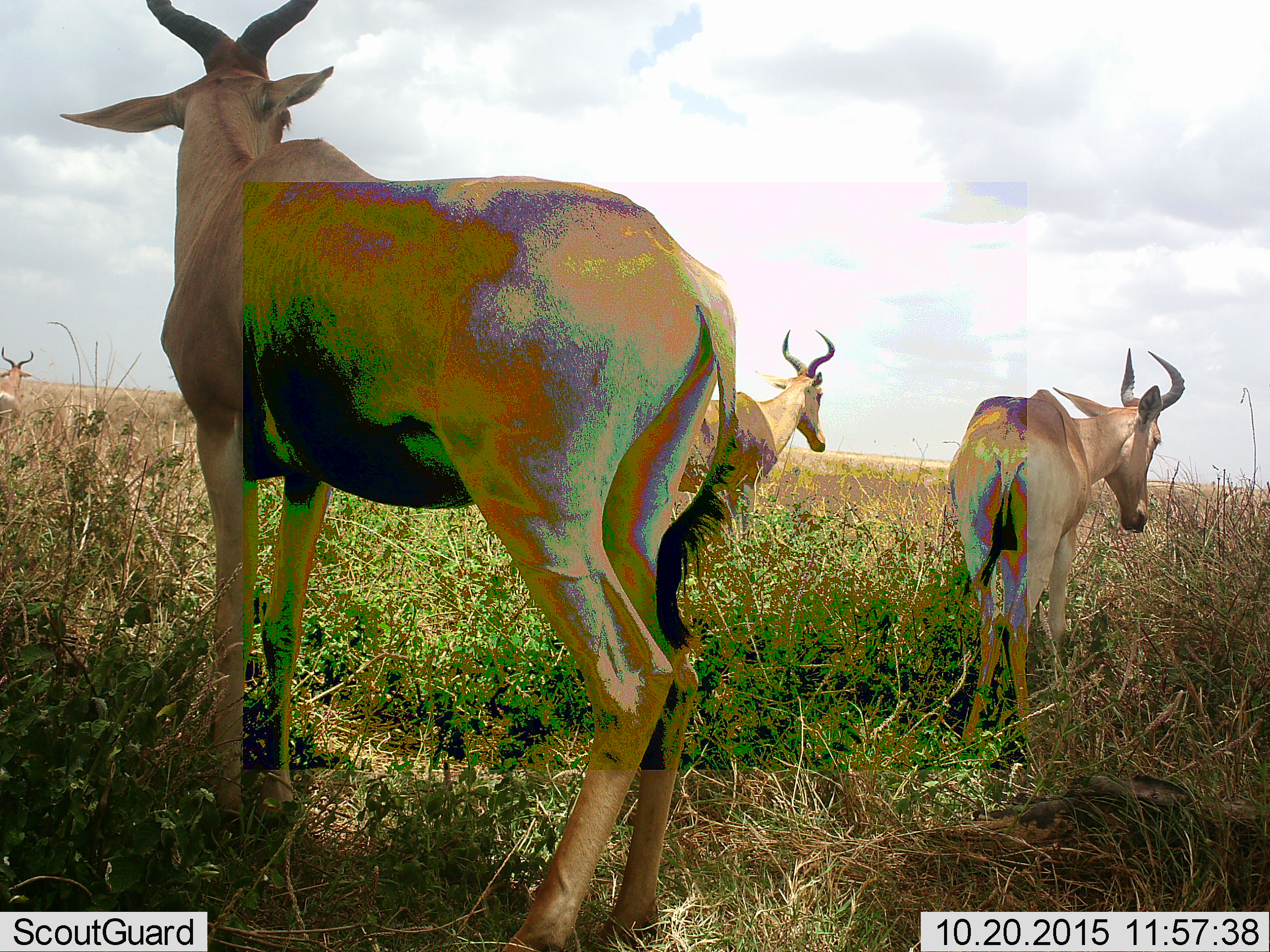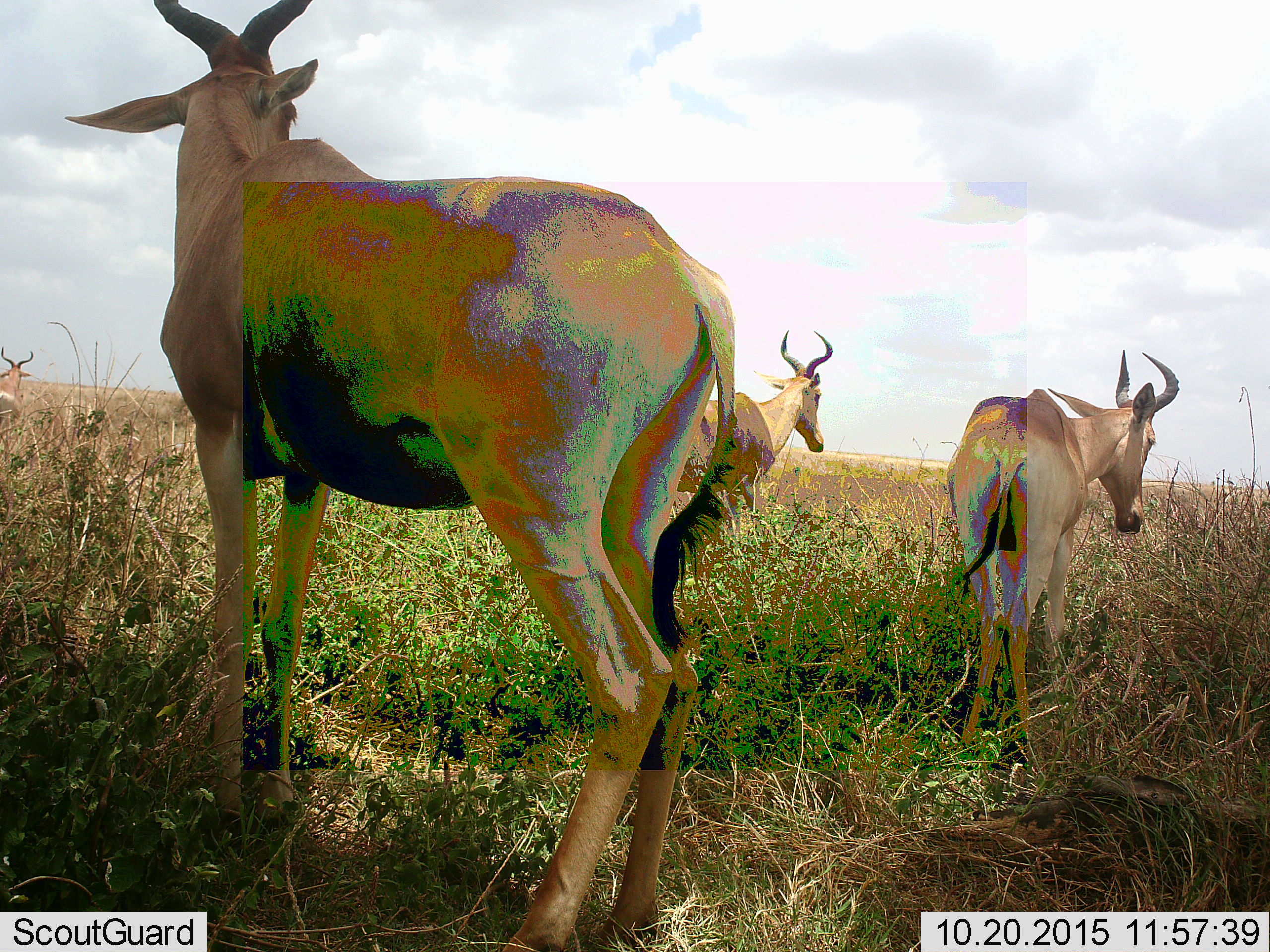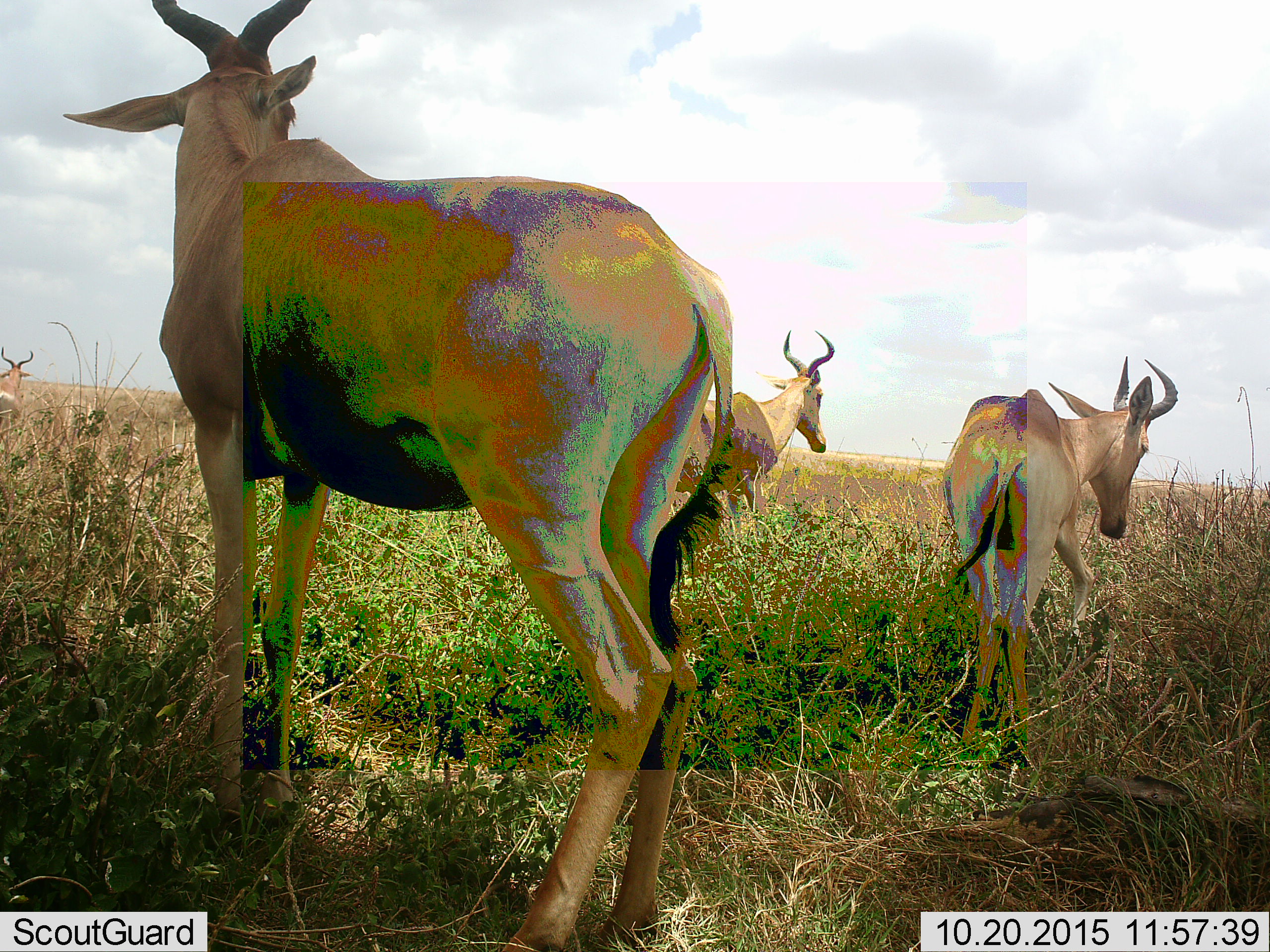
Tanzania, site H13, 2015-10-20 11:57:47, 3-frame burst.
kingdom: Animalia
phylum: Chordata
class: Mammalia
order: Artiodactyla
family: Bovidae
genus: Alcelaphus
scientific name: Alcelaphus buselaphus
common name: hartebeest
Hartebeest (Alcelaphus buselaphus), count 4. Behavior (volunteer vote fractions): standing 100%, resting 11%, moving 11%, interacting 0%. Young present (vote fraction): 0%. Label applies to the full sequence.